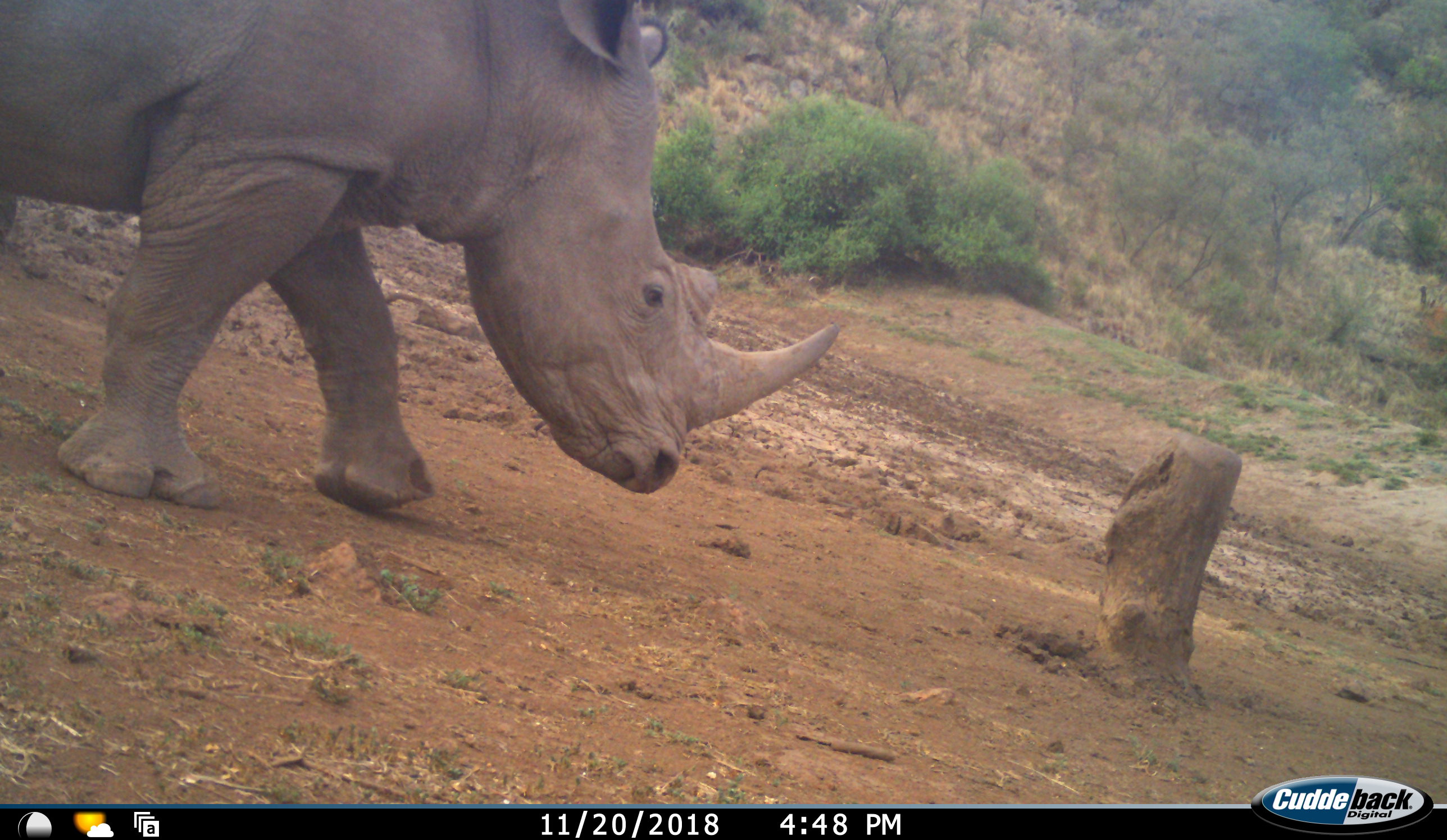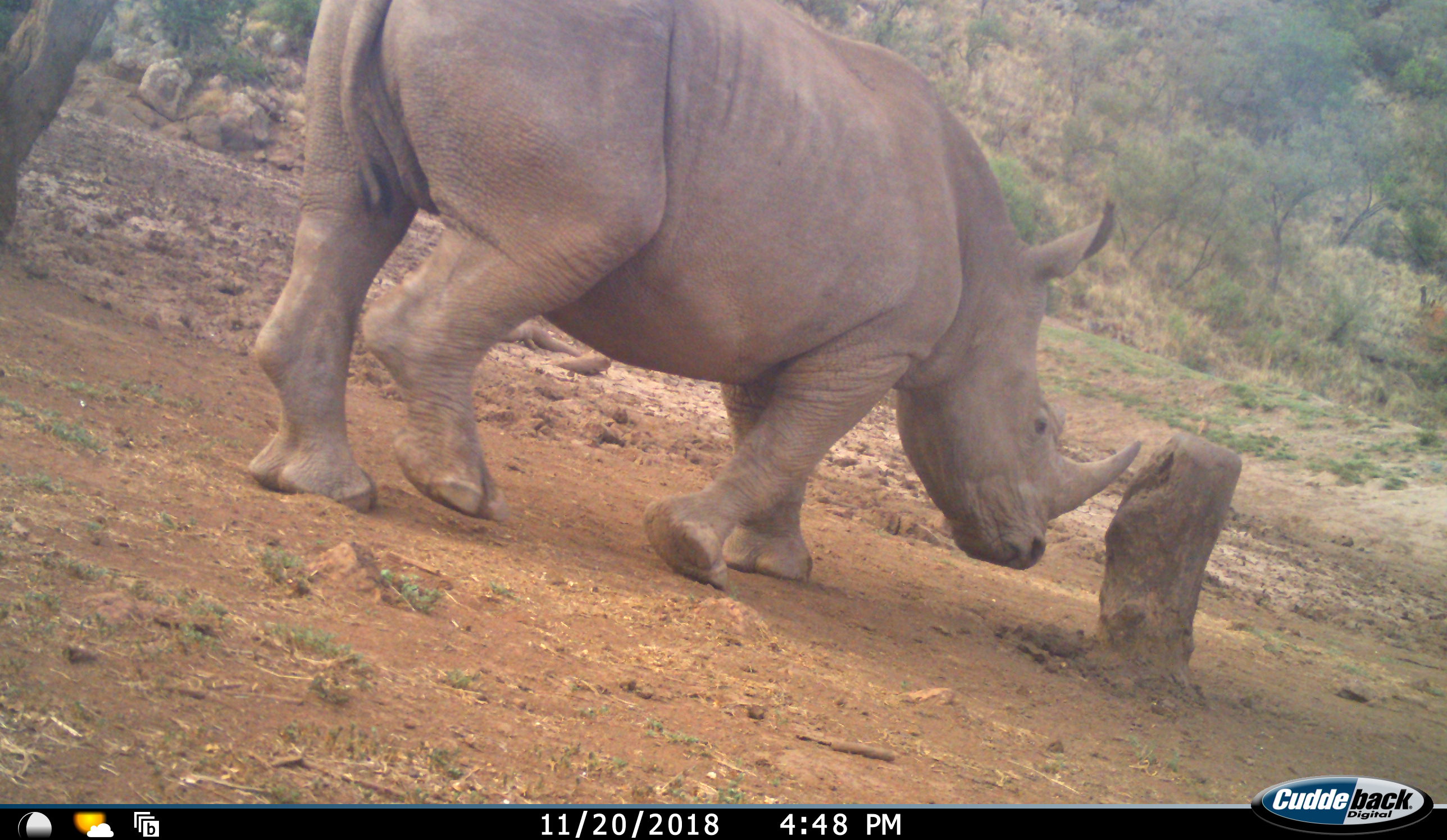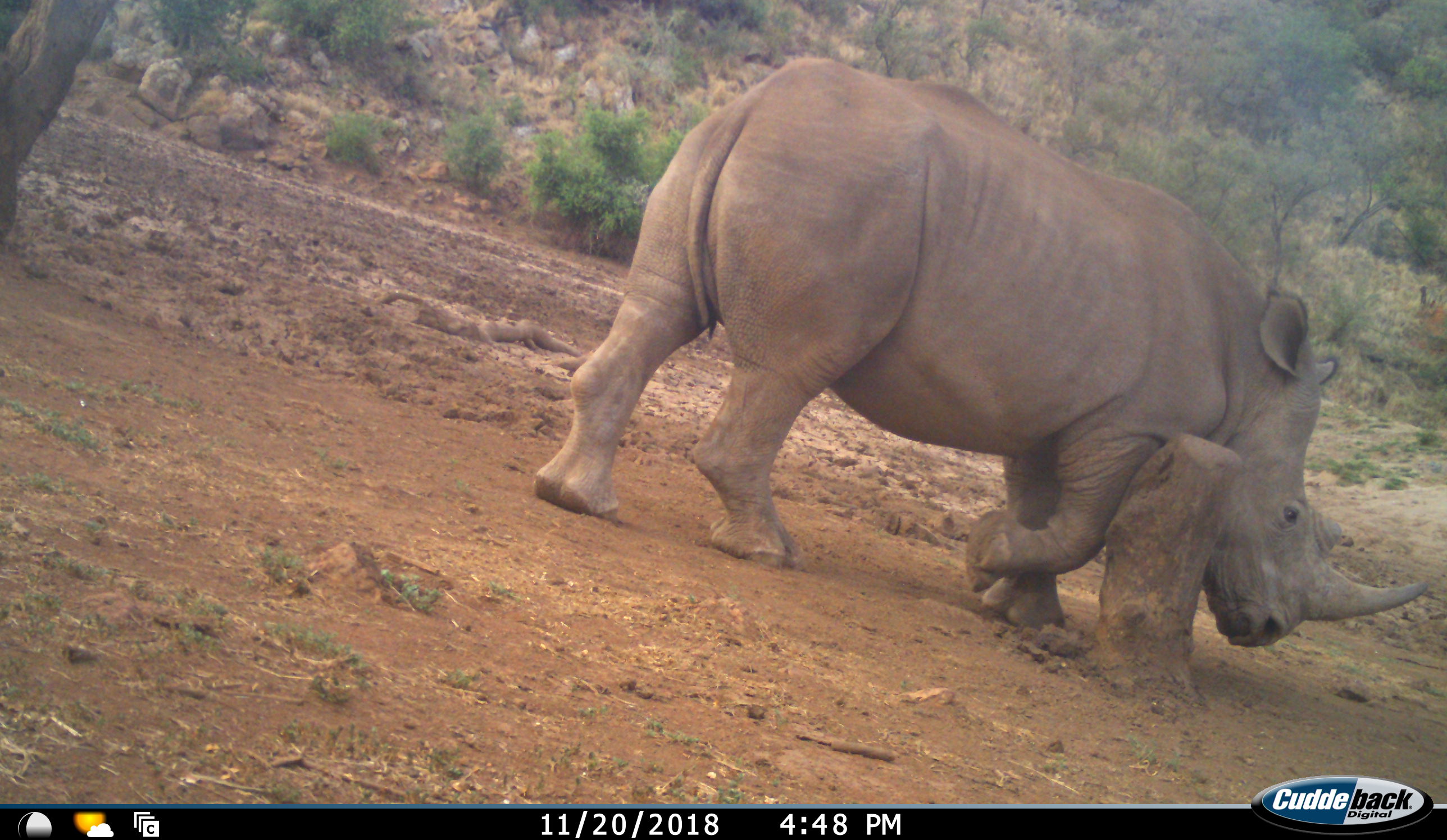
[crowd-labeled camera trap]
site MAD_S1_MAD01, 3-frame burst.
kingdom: Animalia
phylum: Chordata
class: Mammalia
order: Perissodactyla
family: Rhinocerotidae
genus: Diceros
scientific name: Diceros bicornis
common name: black rhinoceros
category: rhinocerosblack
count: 1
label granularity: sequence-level